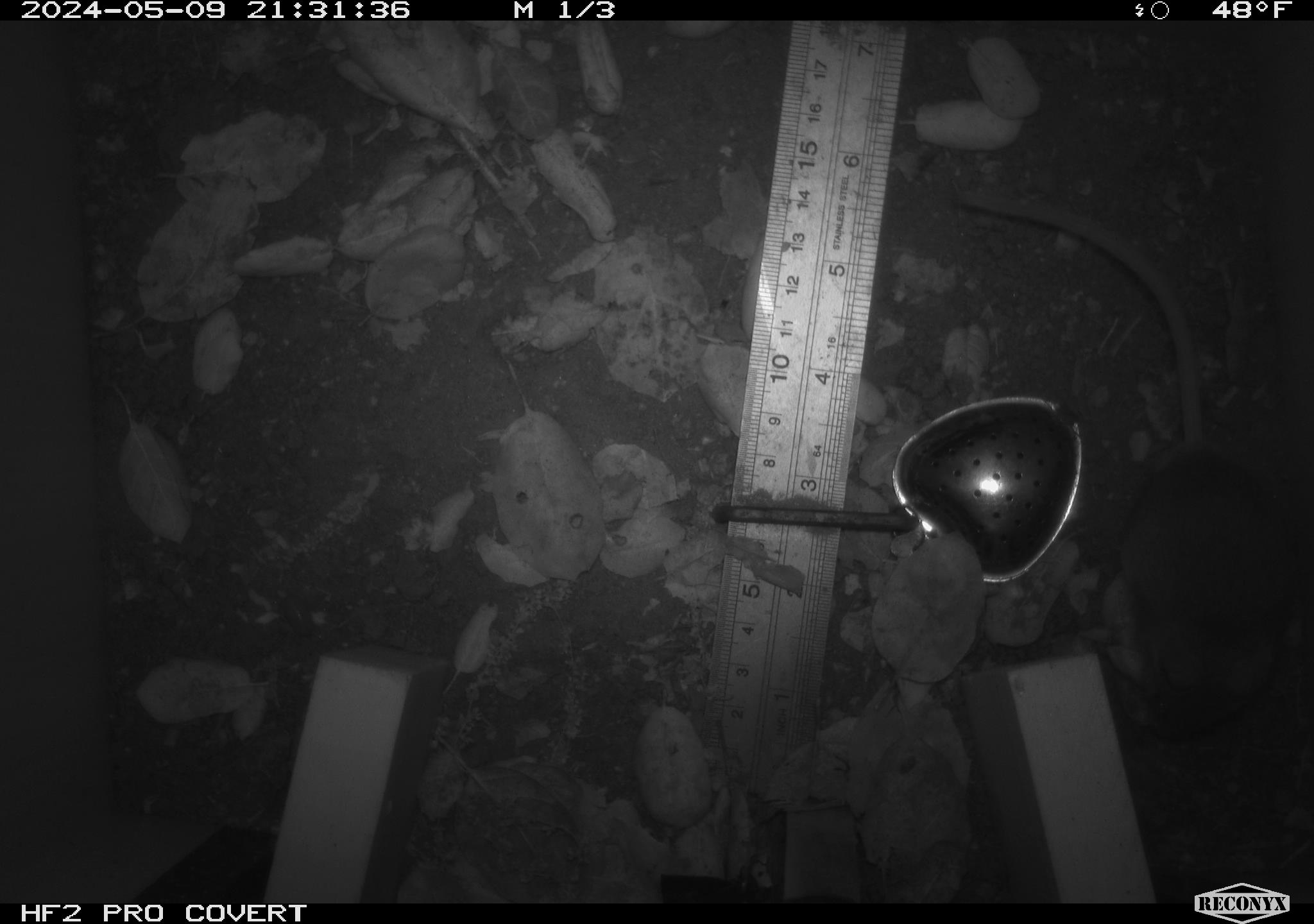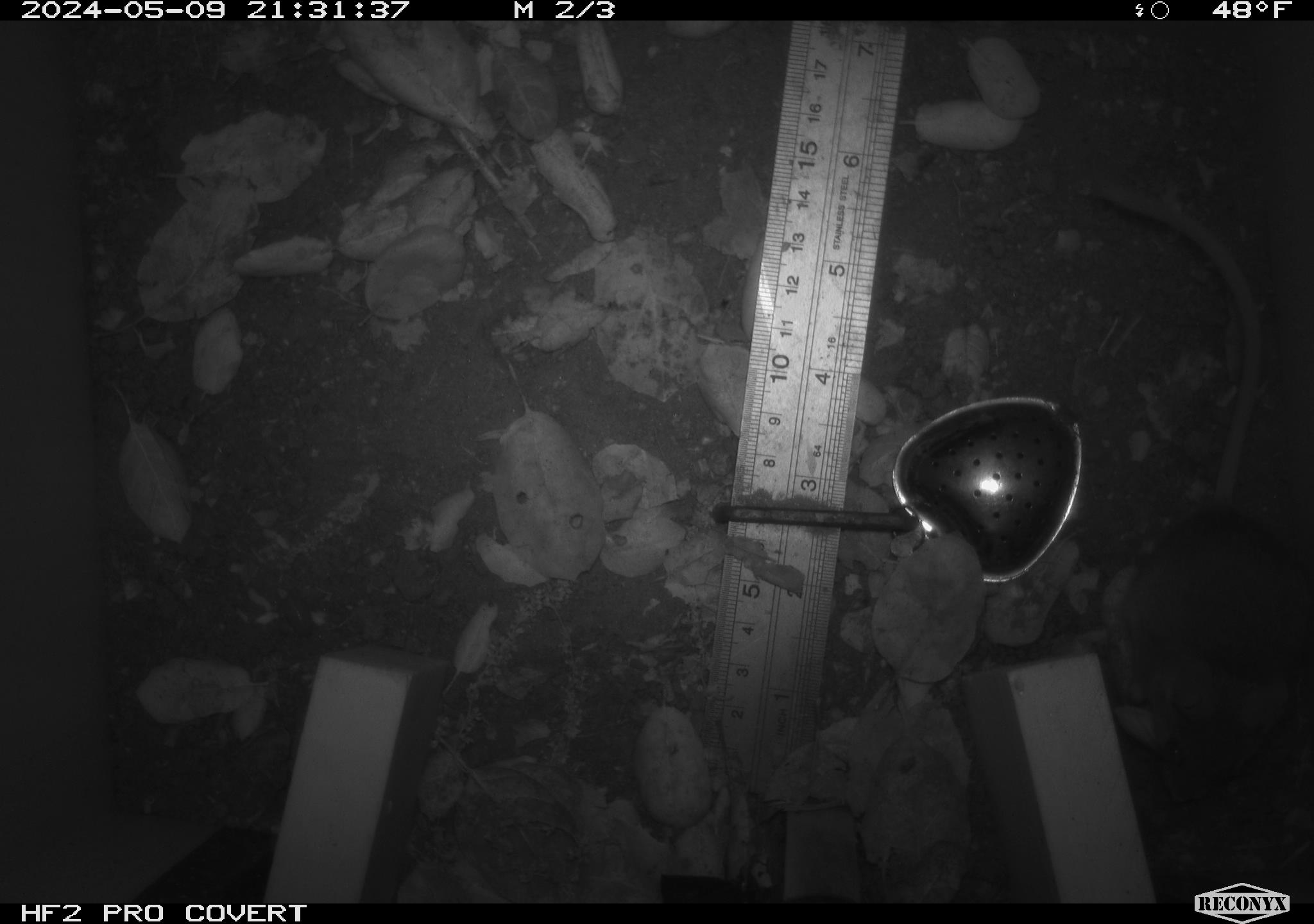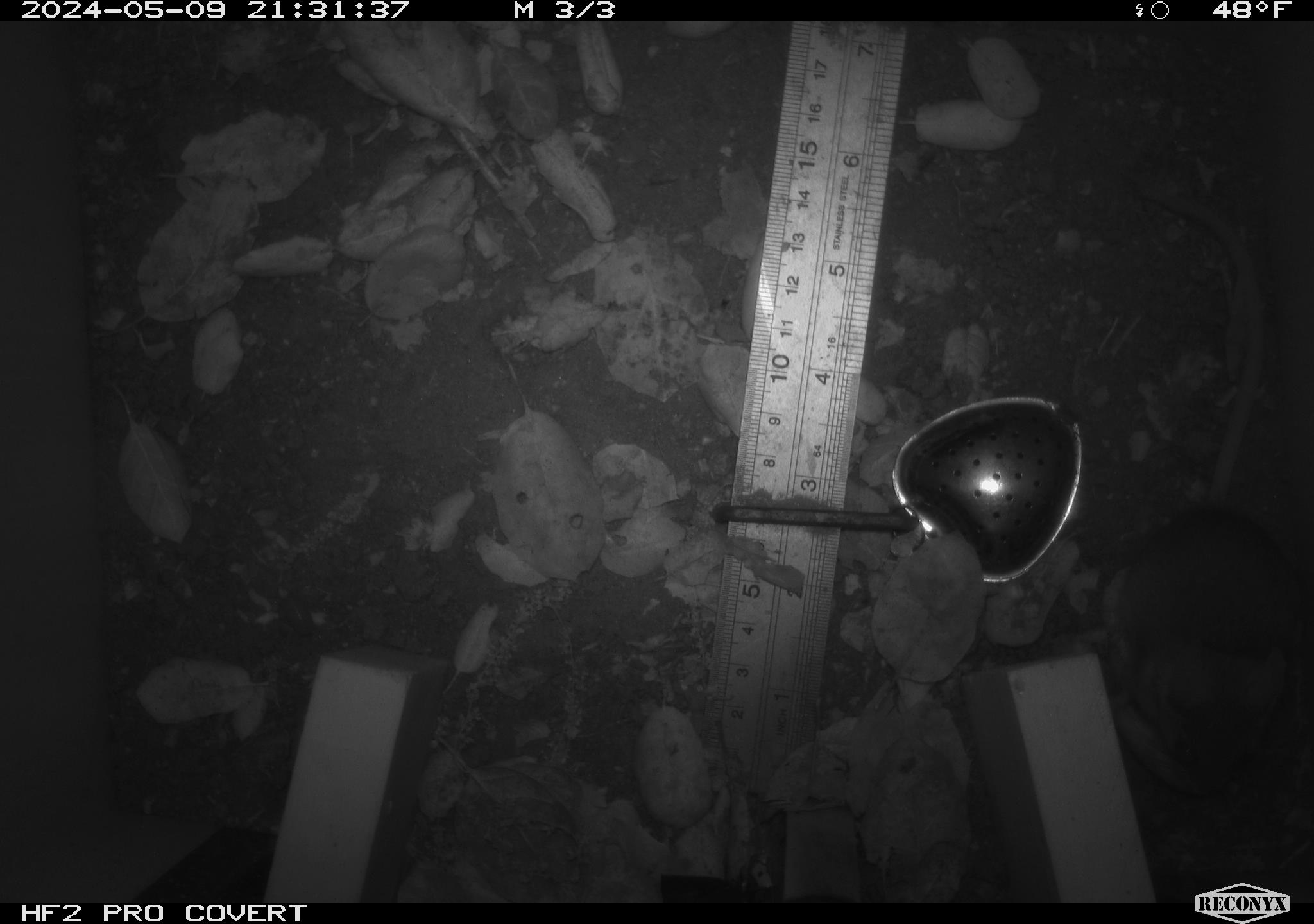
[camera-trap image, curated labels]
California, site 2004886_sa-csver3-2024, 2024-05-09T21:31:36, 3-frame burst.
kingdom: Animalia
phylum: Chordata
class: Mammalia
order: Rodentia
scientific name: Rodentia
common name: rodent